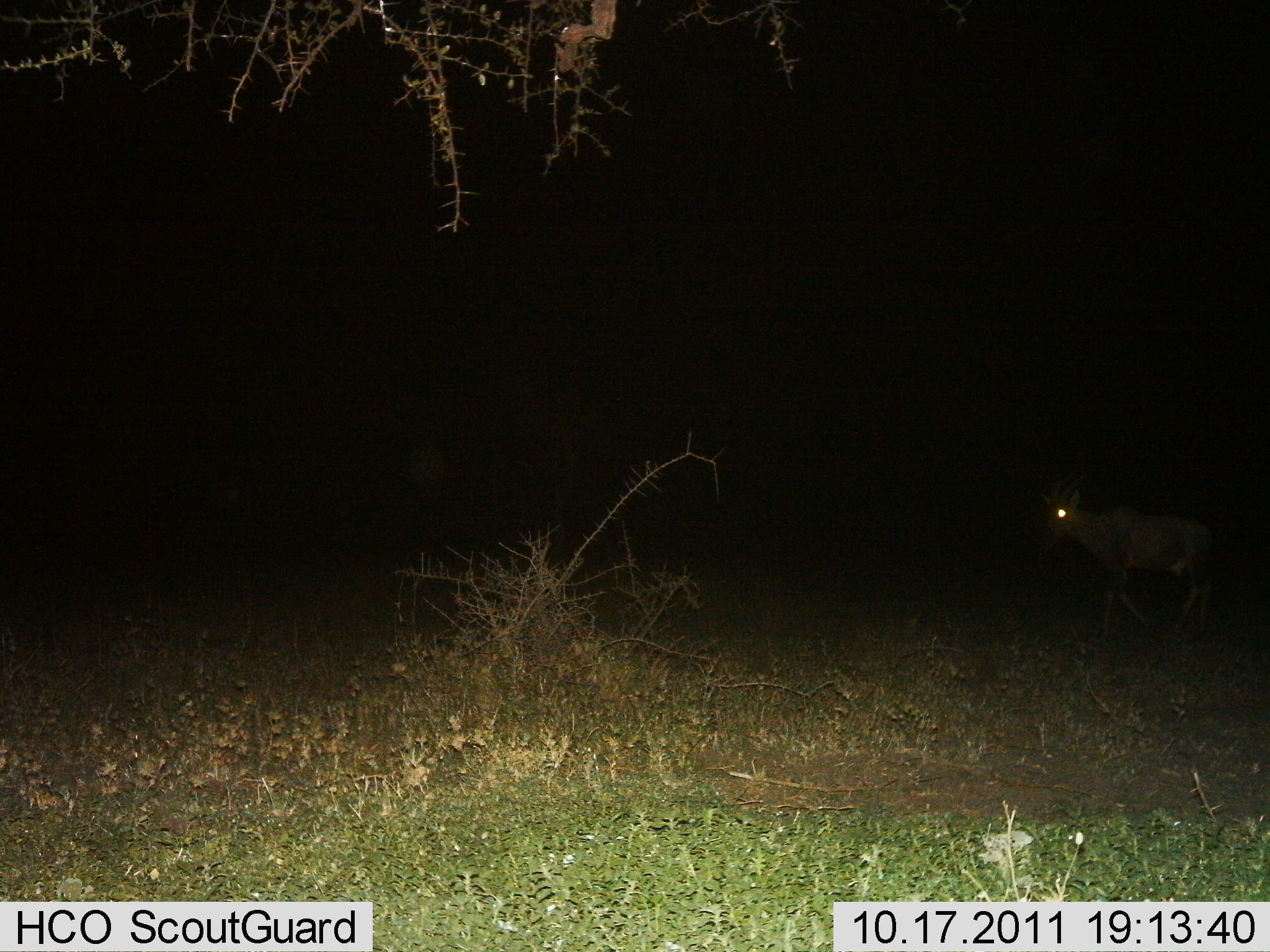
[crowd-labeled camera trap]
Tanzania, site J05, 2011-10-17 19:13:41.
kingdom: Animalia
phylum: Chordata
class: Mammalia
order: Artiodactyla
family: Bovidae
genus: Alcelaphus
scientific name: Alcelaphus buselaphus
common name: hartebeest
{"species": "hartebeest (Alcelaphus buselaphus)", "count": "1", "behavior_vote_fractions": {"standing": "17%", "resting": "0%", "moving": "83%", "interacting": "0%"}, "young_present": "0%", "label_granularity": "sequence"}